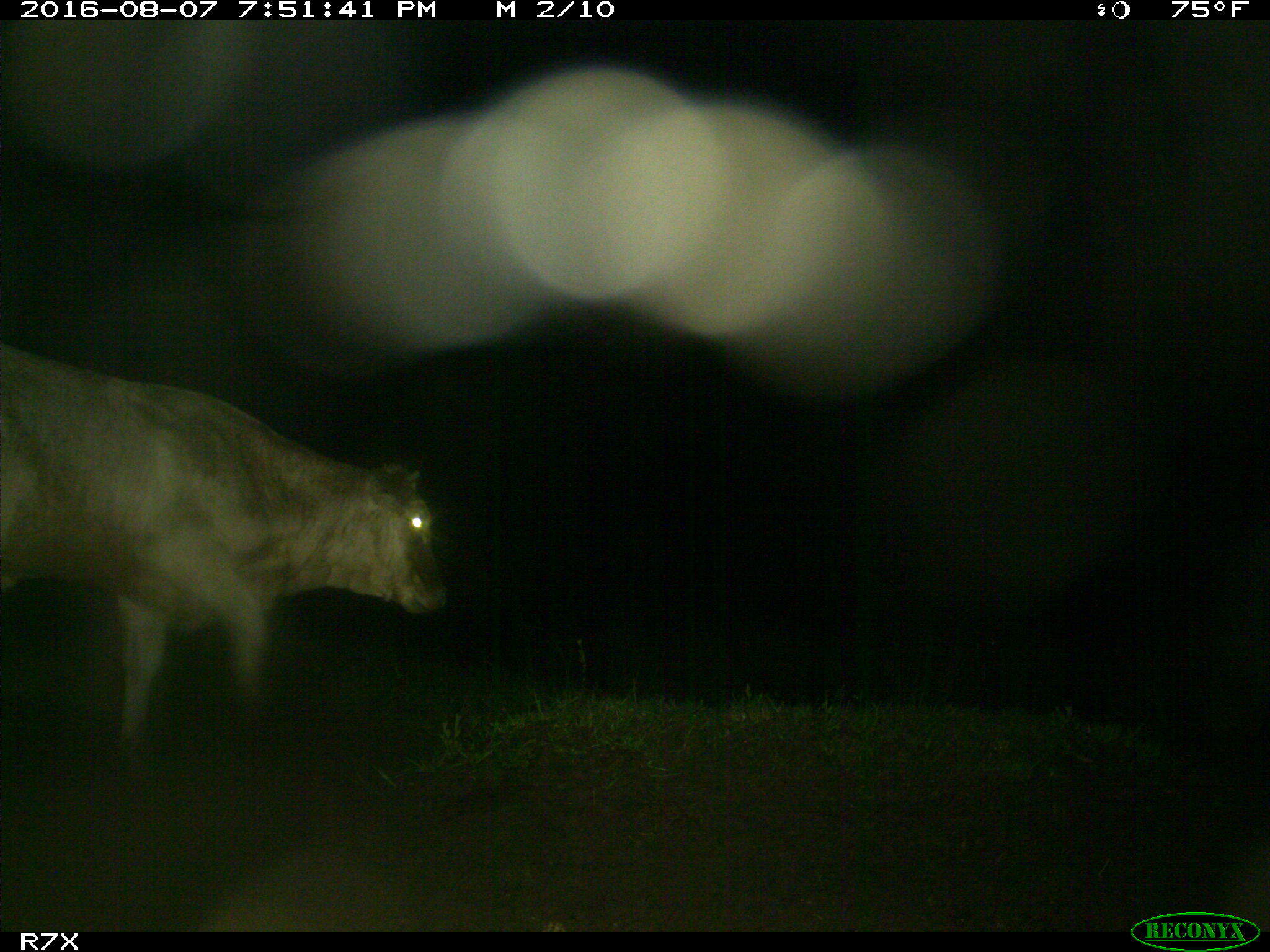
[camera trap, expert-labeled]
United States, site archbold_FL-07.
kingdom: Animalia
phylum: Chordata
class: Mammalia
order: Artiodactyla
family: Bovidae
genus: Bos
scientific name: Bos taurus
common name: domestic cow